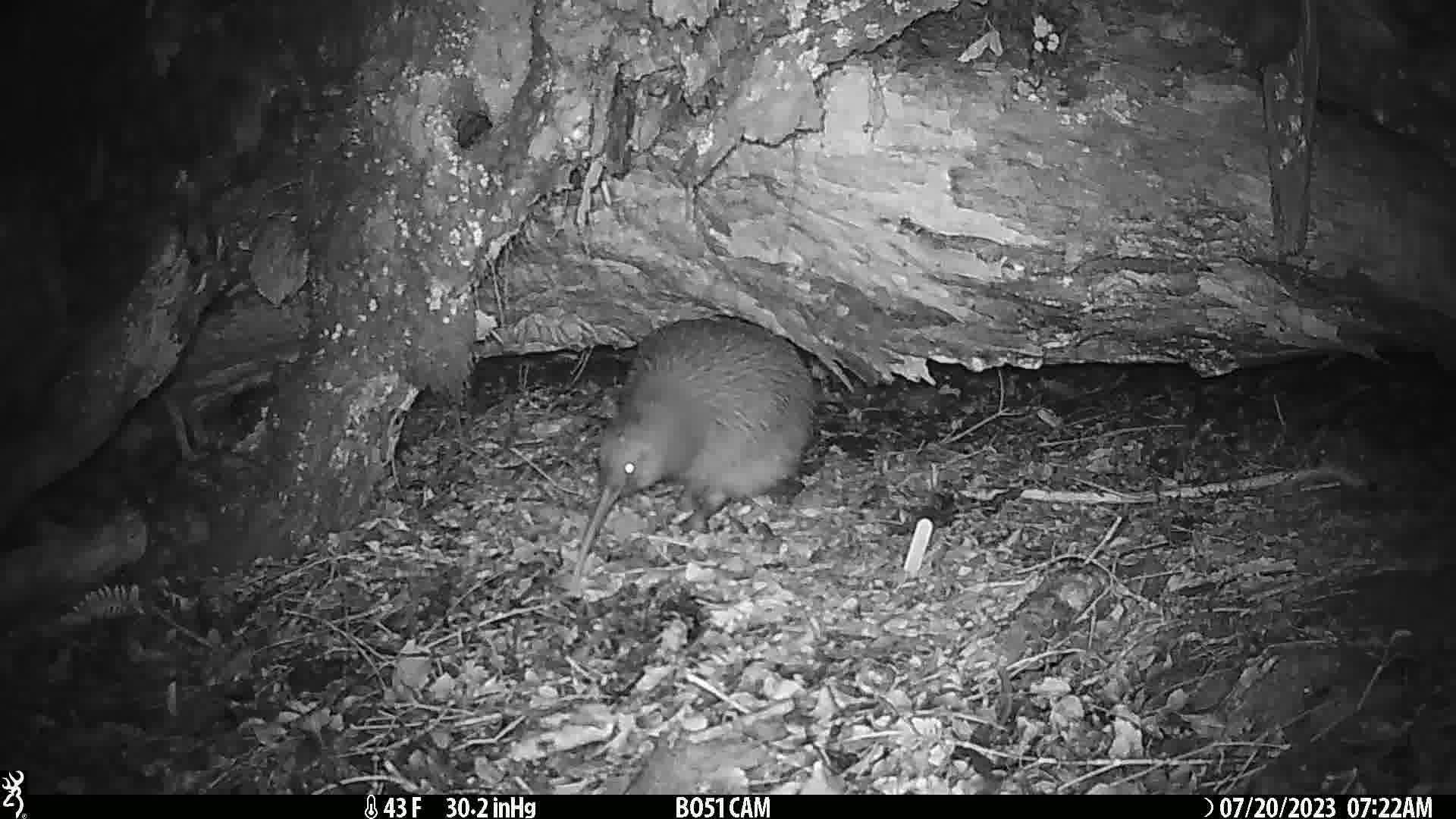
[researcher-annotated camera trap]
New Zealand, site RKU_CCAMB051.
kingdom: Animalia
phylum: Chordata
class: Aves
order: Apterygiformes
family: Apterygidae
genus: Apteryx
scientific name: Apteryx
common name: kiwi